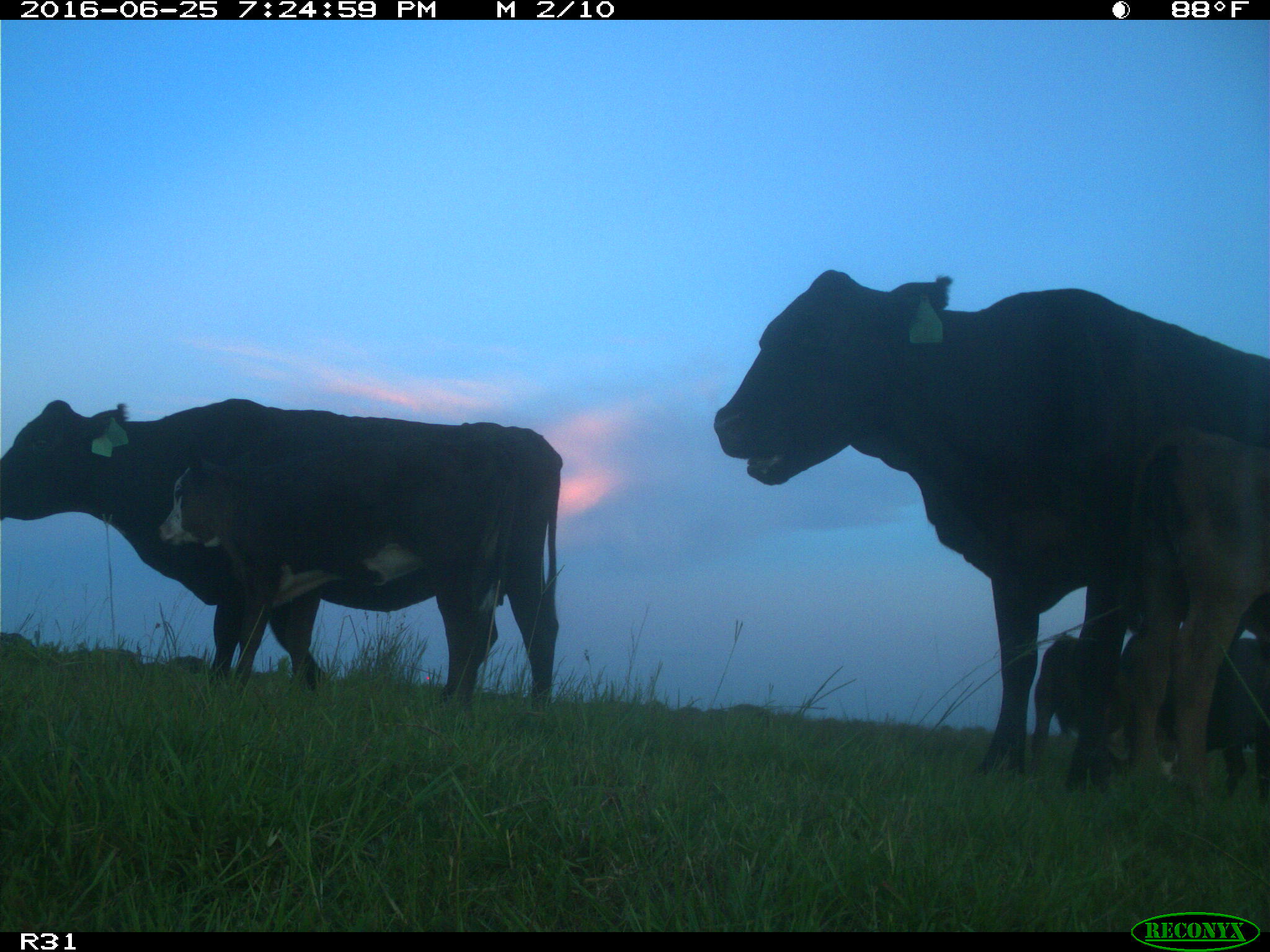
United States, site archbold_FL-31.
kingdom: Animalia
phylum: Chordata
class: Mammalia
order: Artiodactyla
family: Bovidae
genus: Bos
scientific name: Bos taurus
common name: domestic cow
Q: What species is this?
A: Bos taurus (domestic cow).